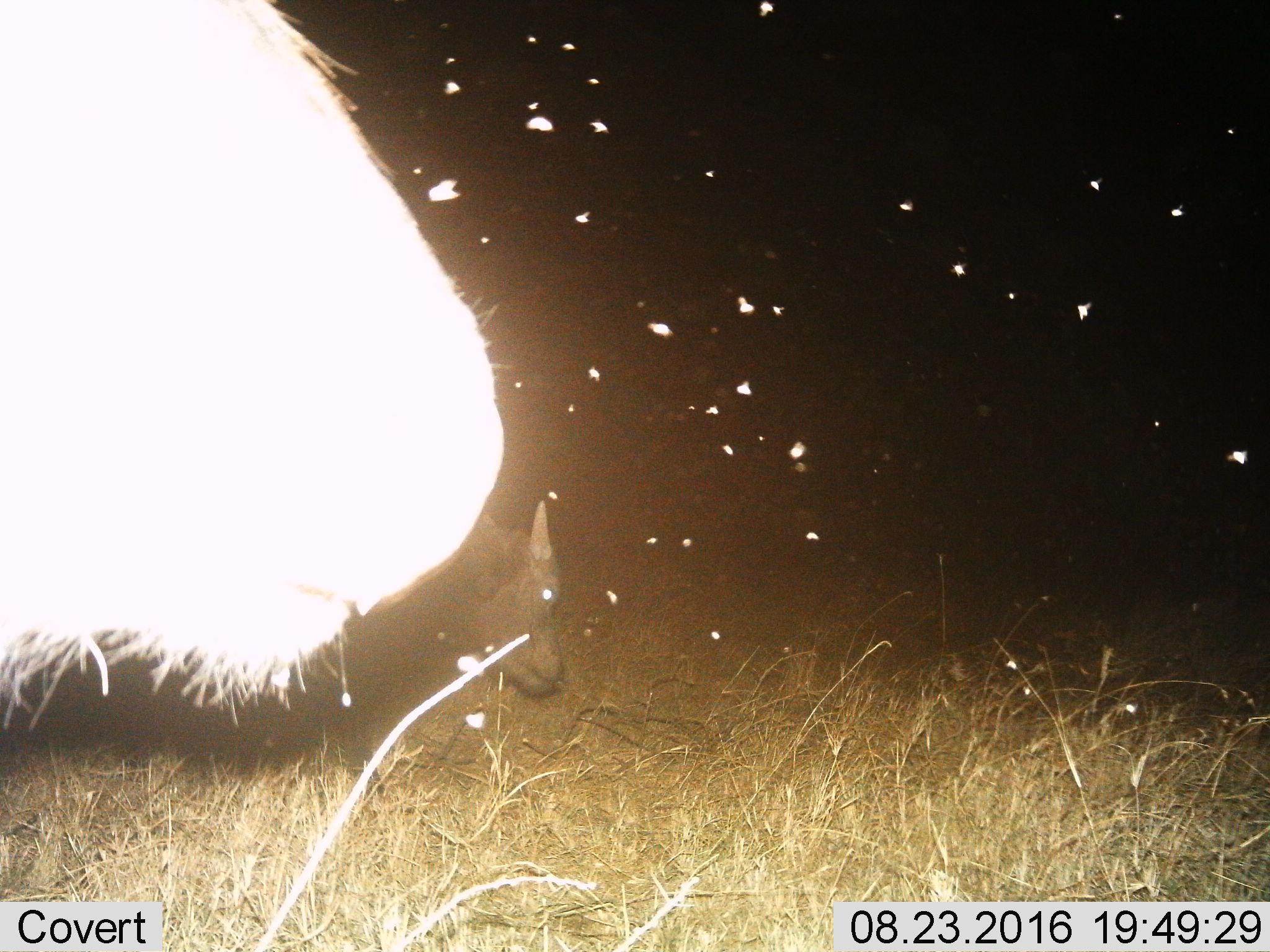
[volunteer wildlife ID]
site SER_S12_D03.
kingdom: Animalia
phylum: Chordata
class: Mammalia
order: Artiodactyla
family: Bovidae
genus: Syncerus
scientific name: Syncerus caffer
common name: african buffalo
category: buffalo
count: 2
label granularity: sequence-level